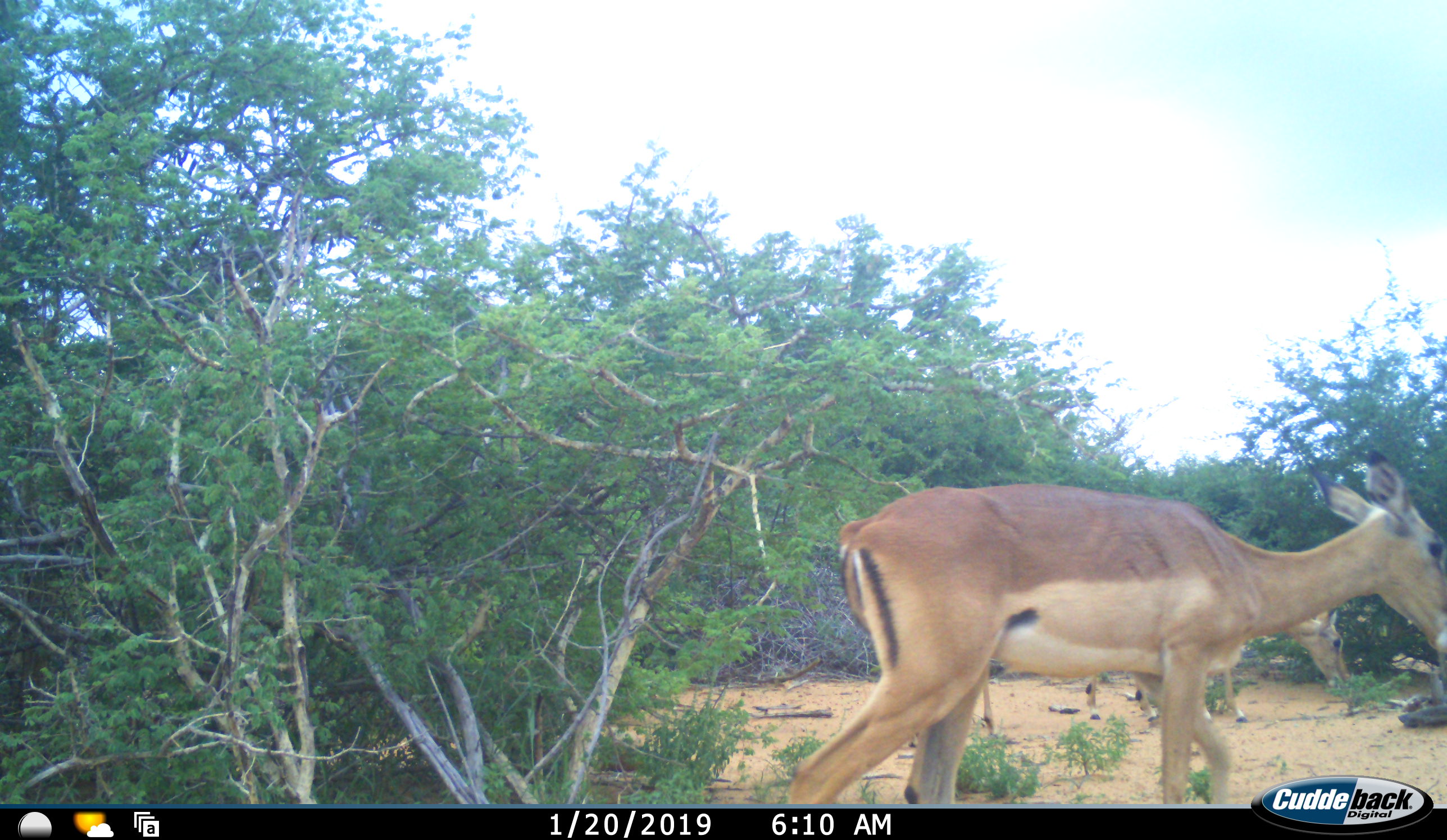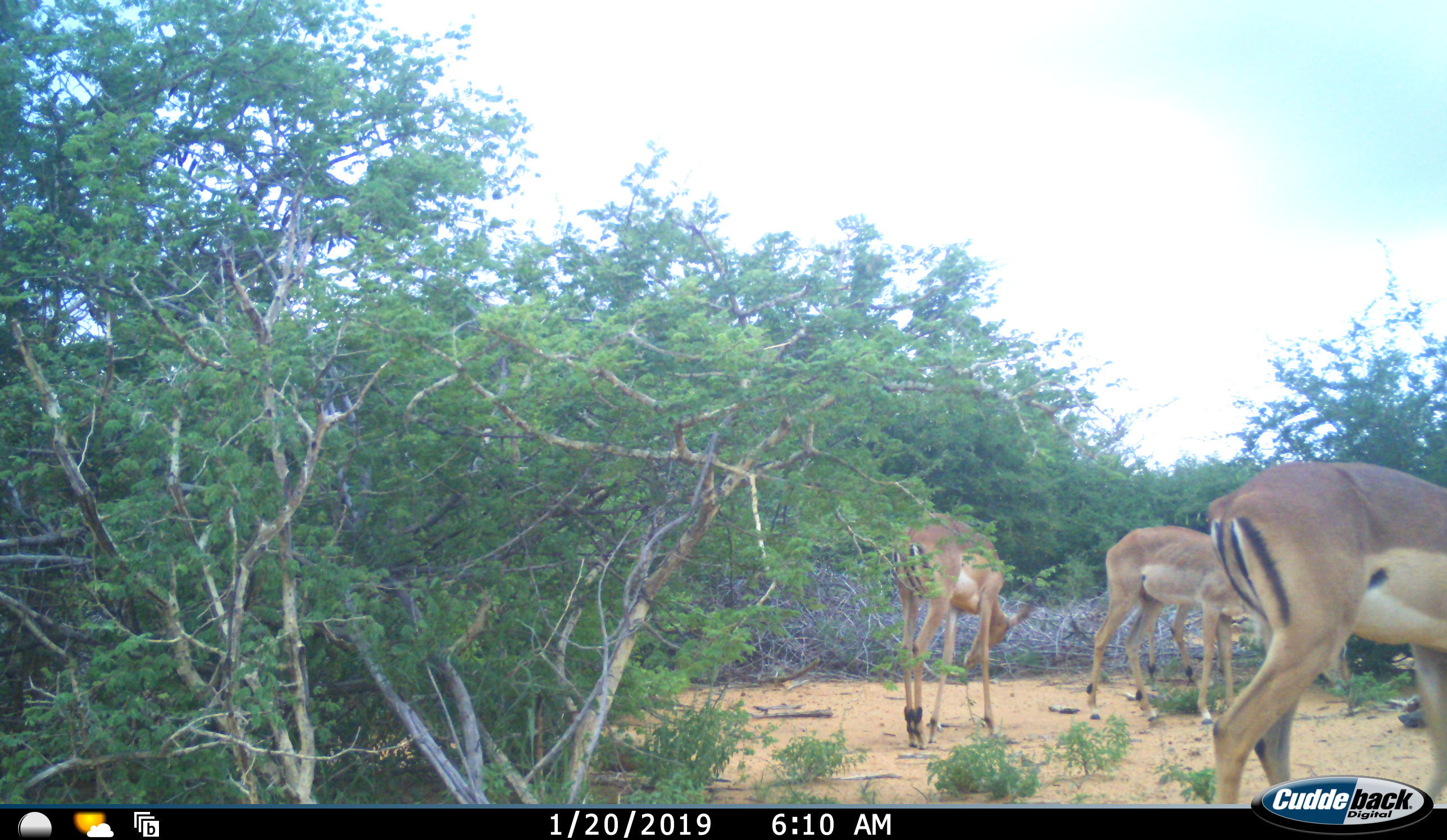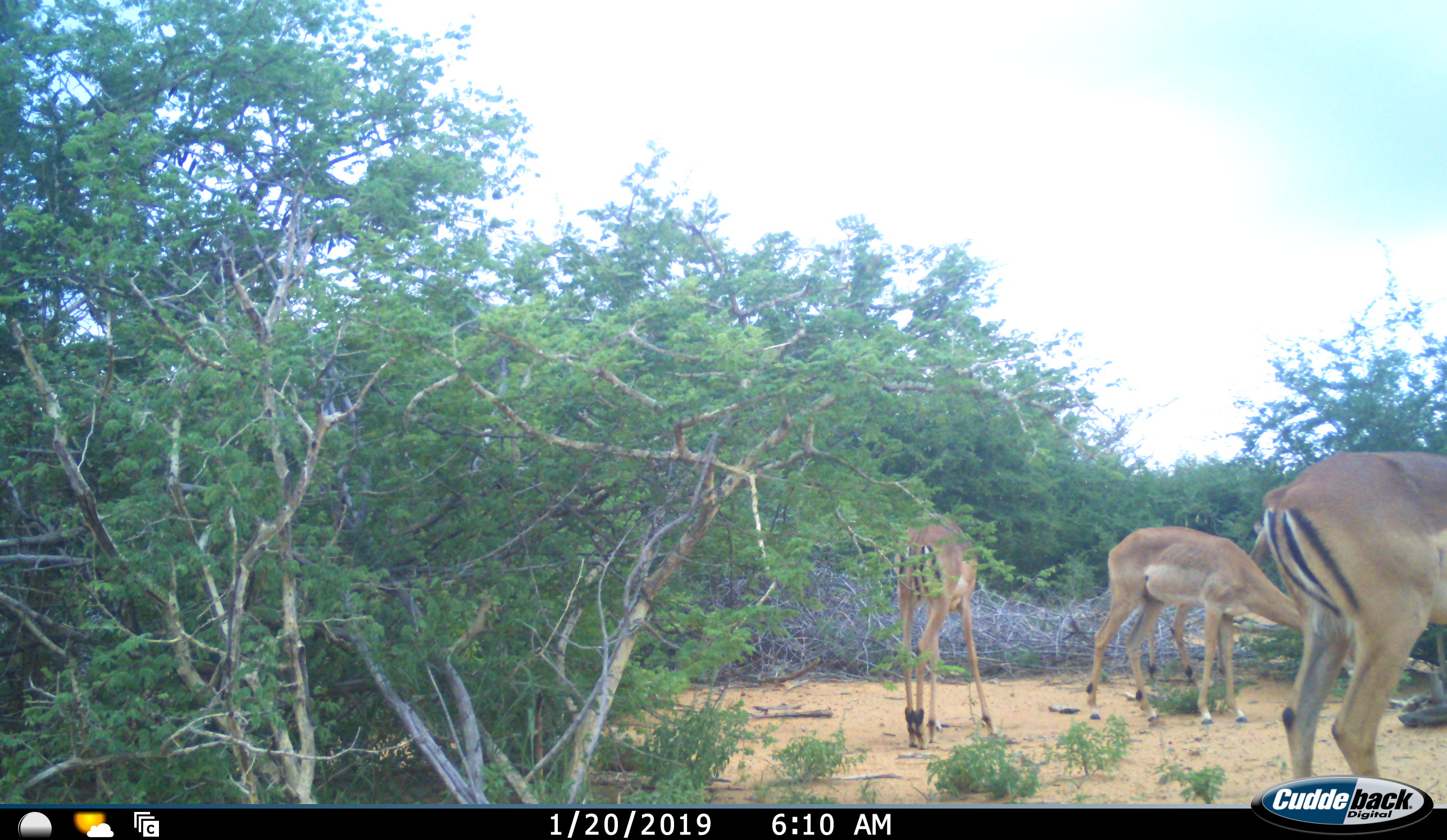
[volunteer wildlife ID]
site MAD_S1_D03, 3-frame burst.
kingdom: Animalia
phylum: Chordata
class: Mammalia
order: Artiodactyla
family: Bovidae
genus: Aepyceros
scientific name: Aepyceros melampus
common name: impala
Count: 3.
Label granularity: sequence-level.